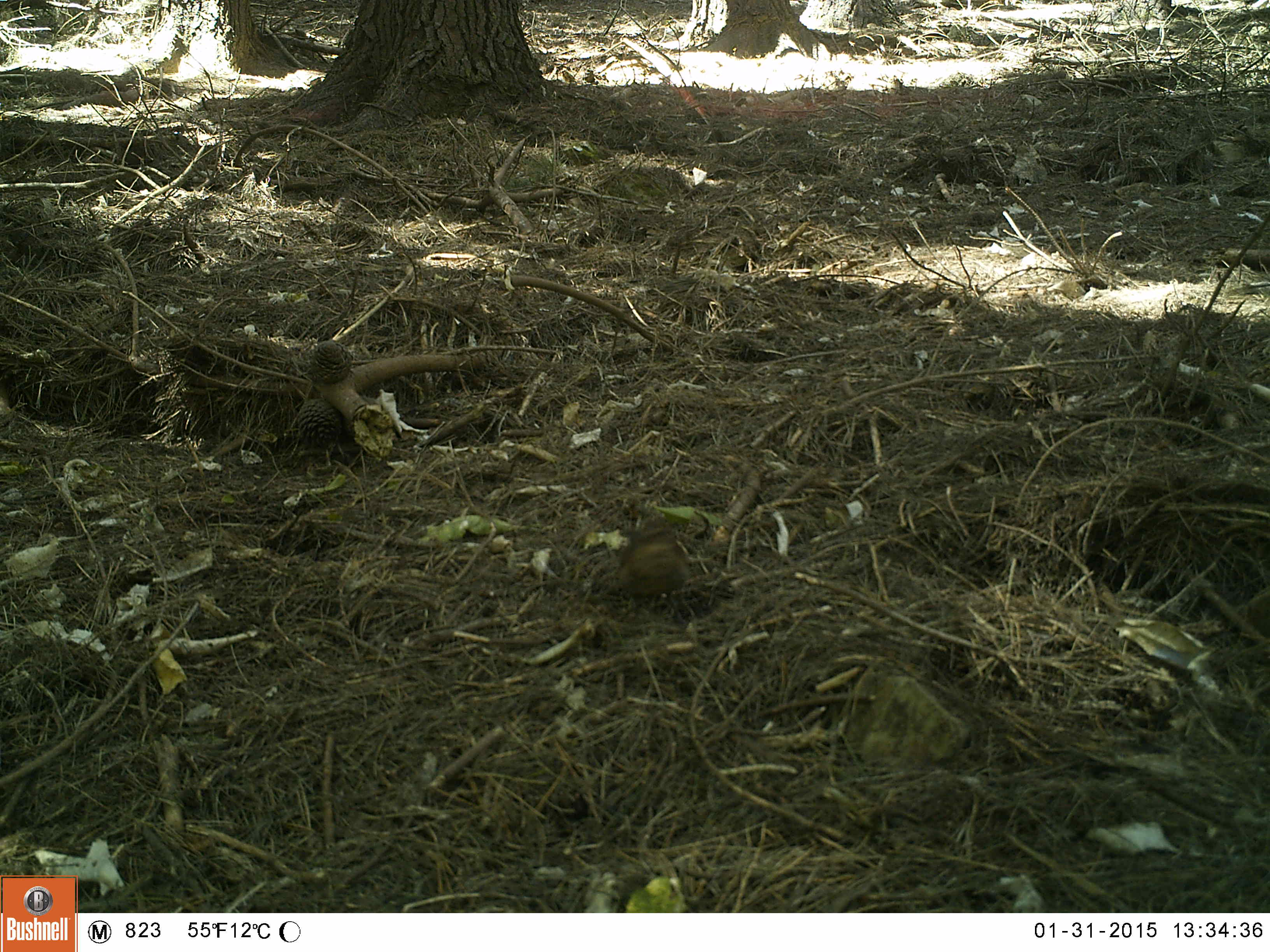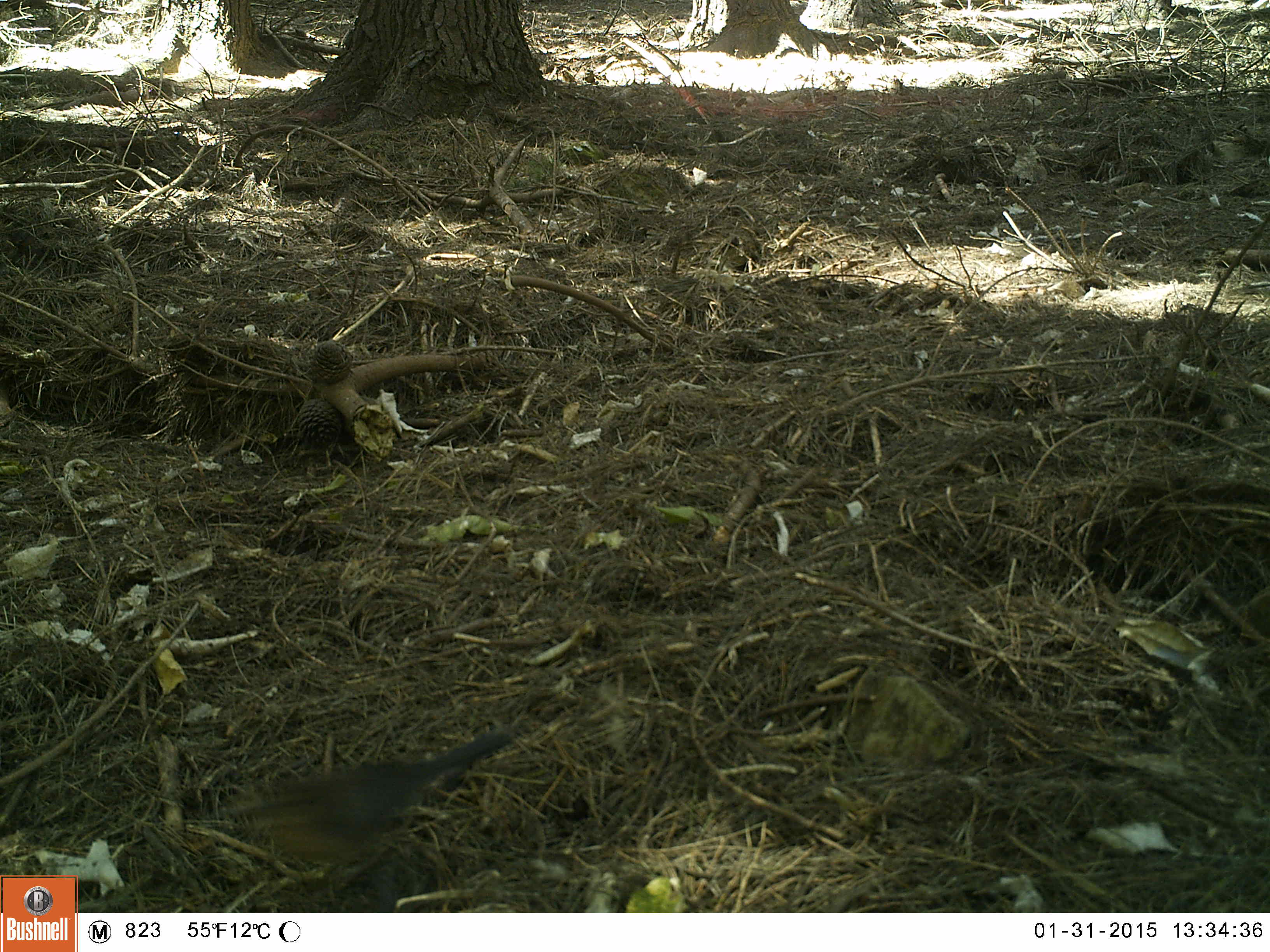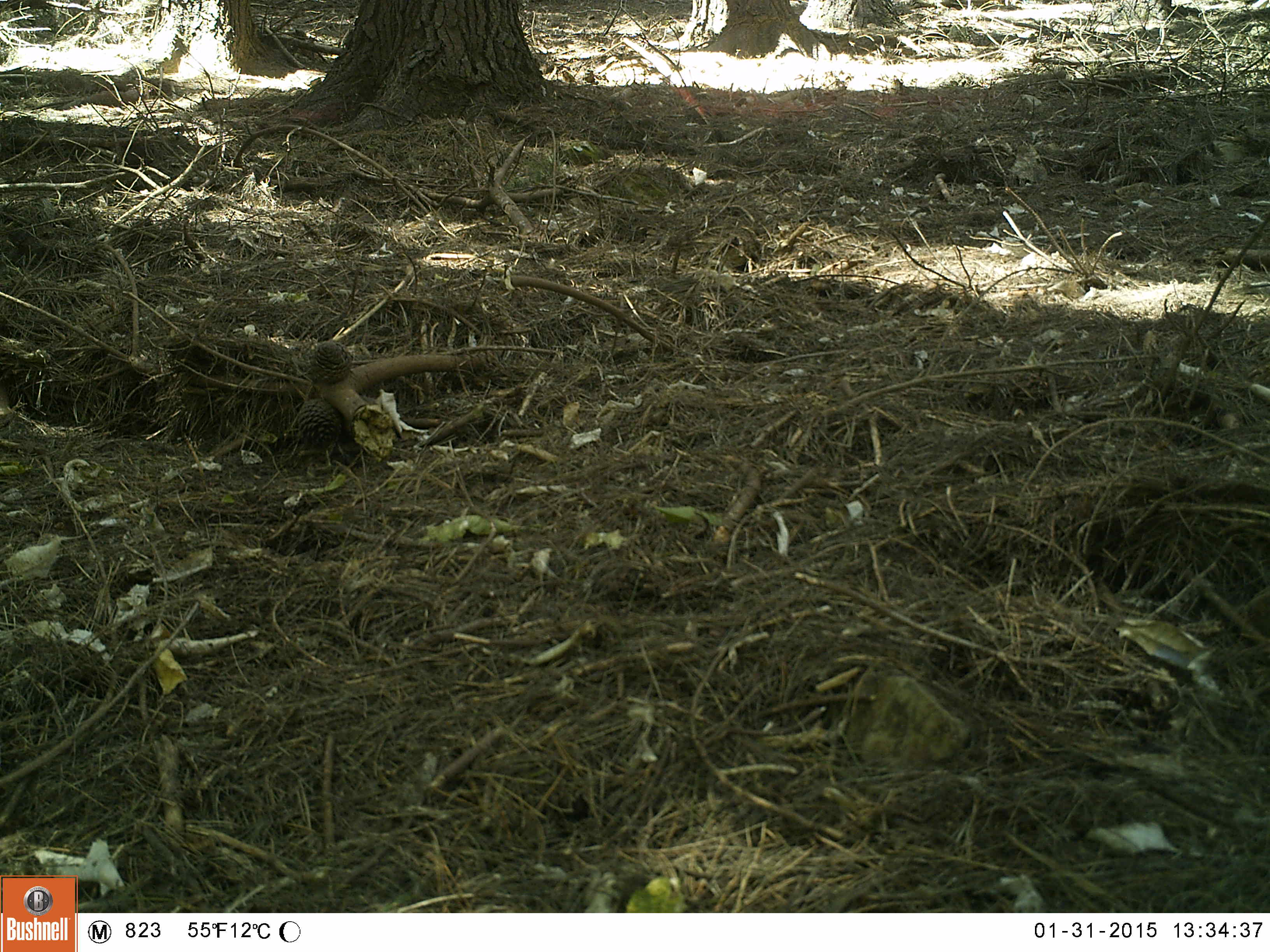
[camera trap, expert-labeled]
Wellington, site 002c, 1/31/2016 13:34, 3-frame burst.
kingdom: Animalia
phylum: Chordata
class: Aves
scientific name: Aves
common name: bird